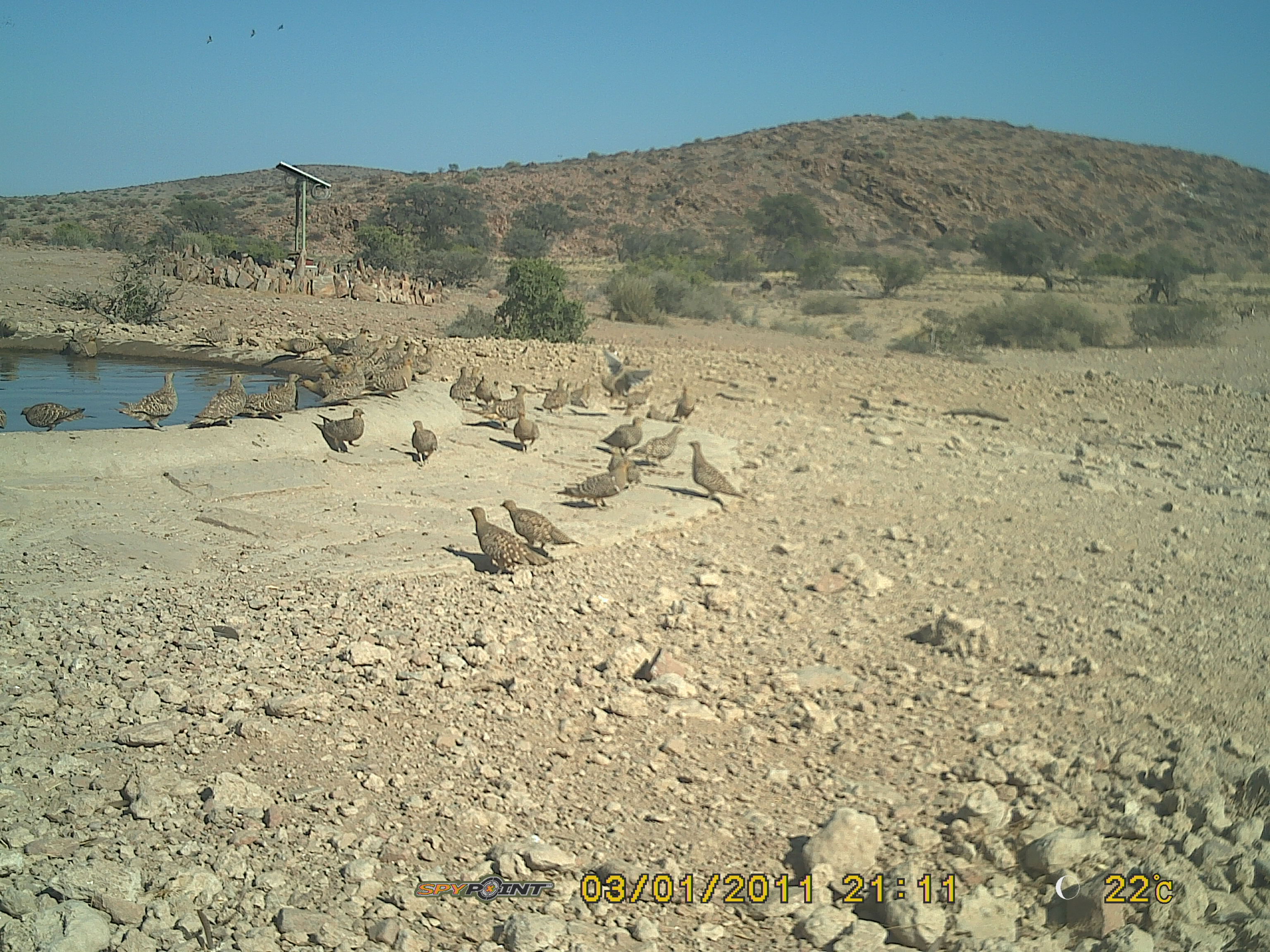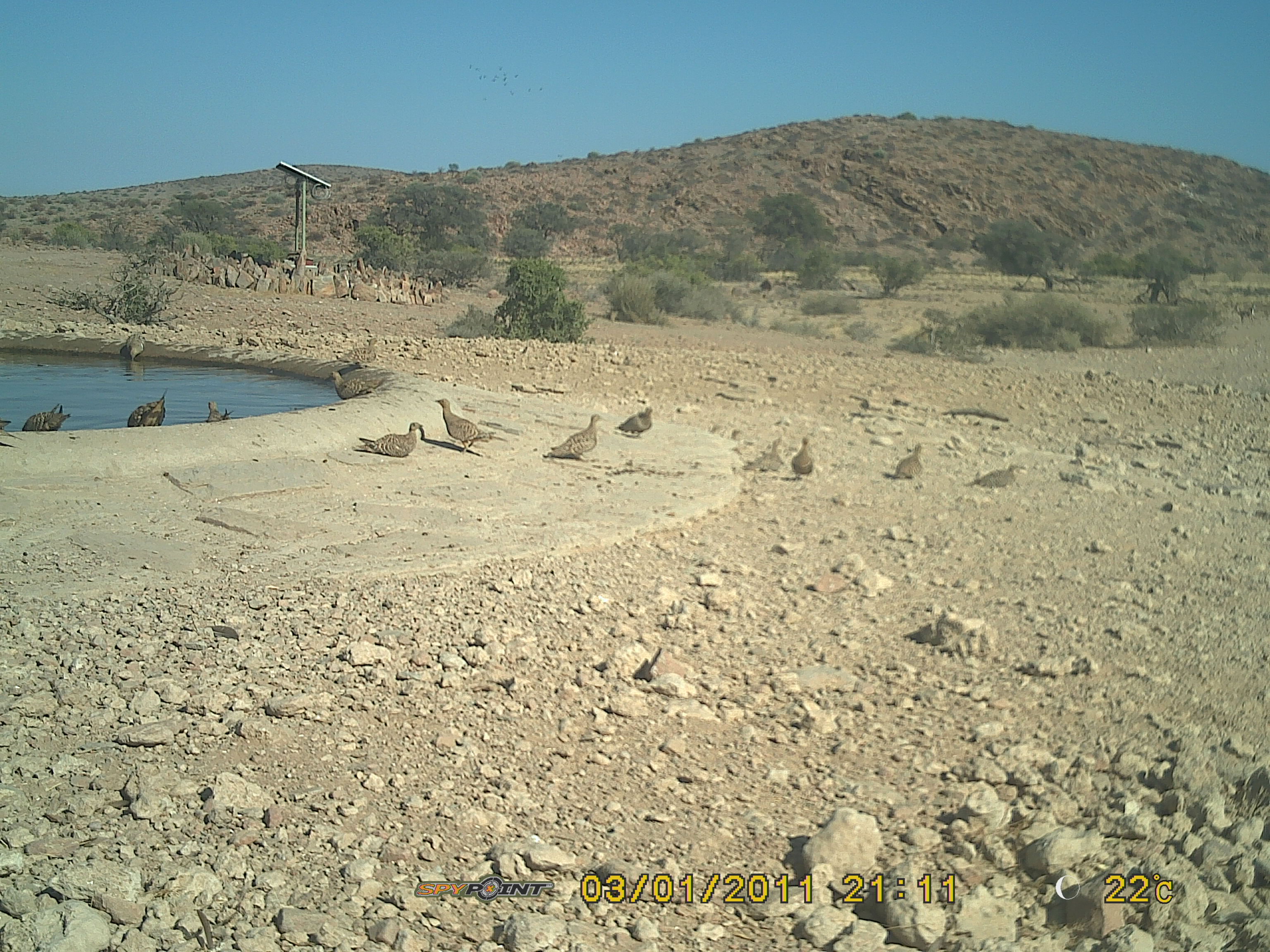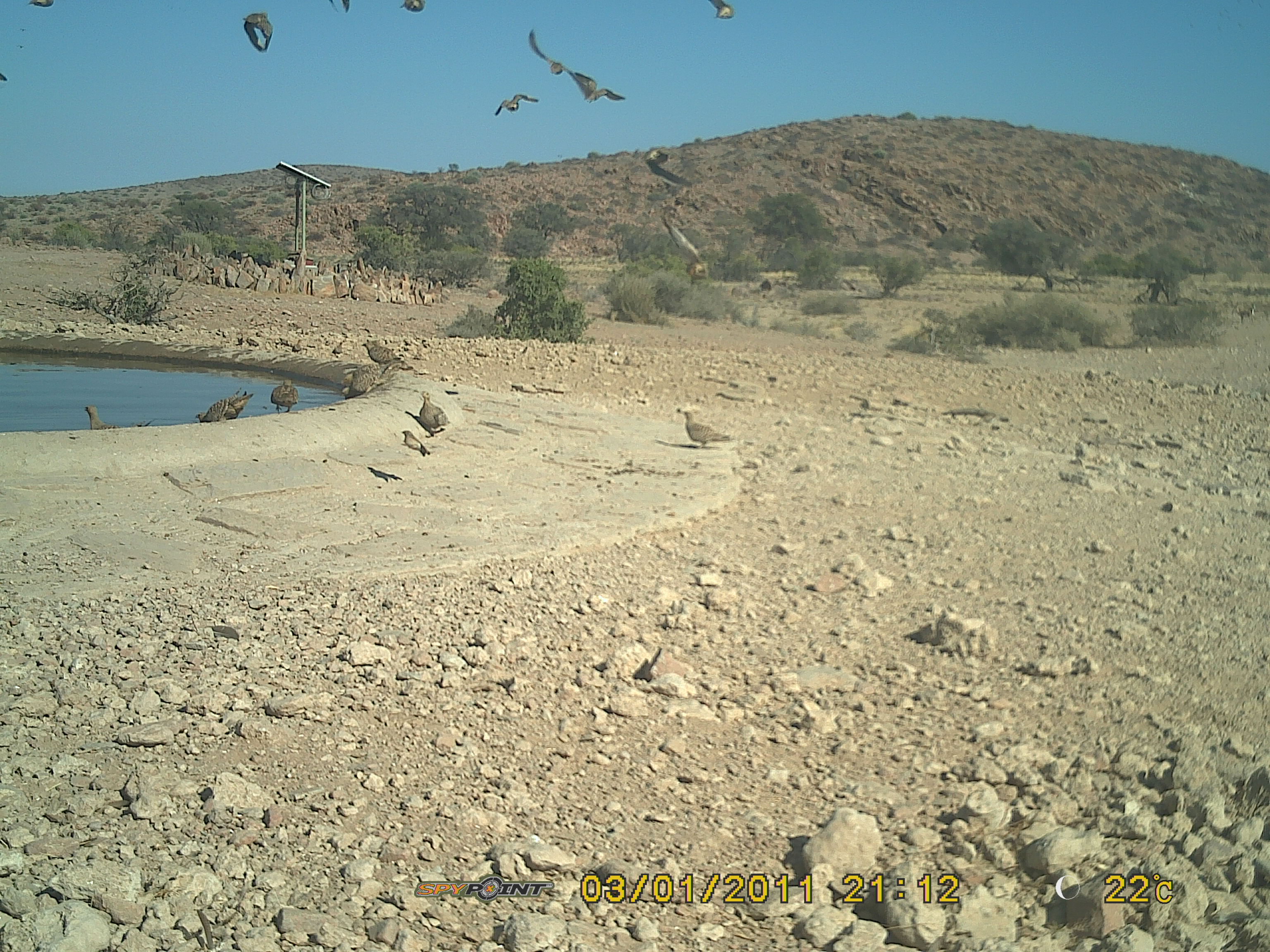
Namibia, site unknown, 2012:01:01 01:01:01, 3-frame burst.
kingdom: Animalia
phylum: Chordata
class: Aves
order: Pterocliformes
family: Pteroclidae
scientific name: Pteroclidae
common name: sandgrouse